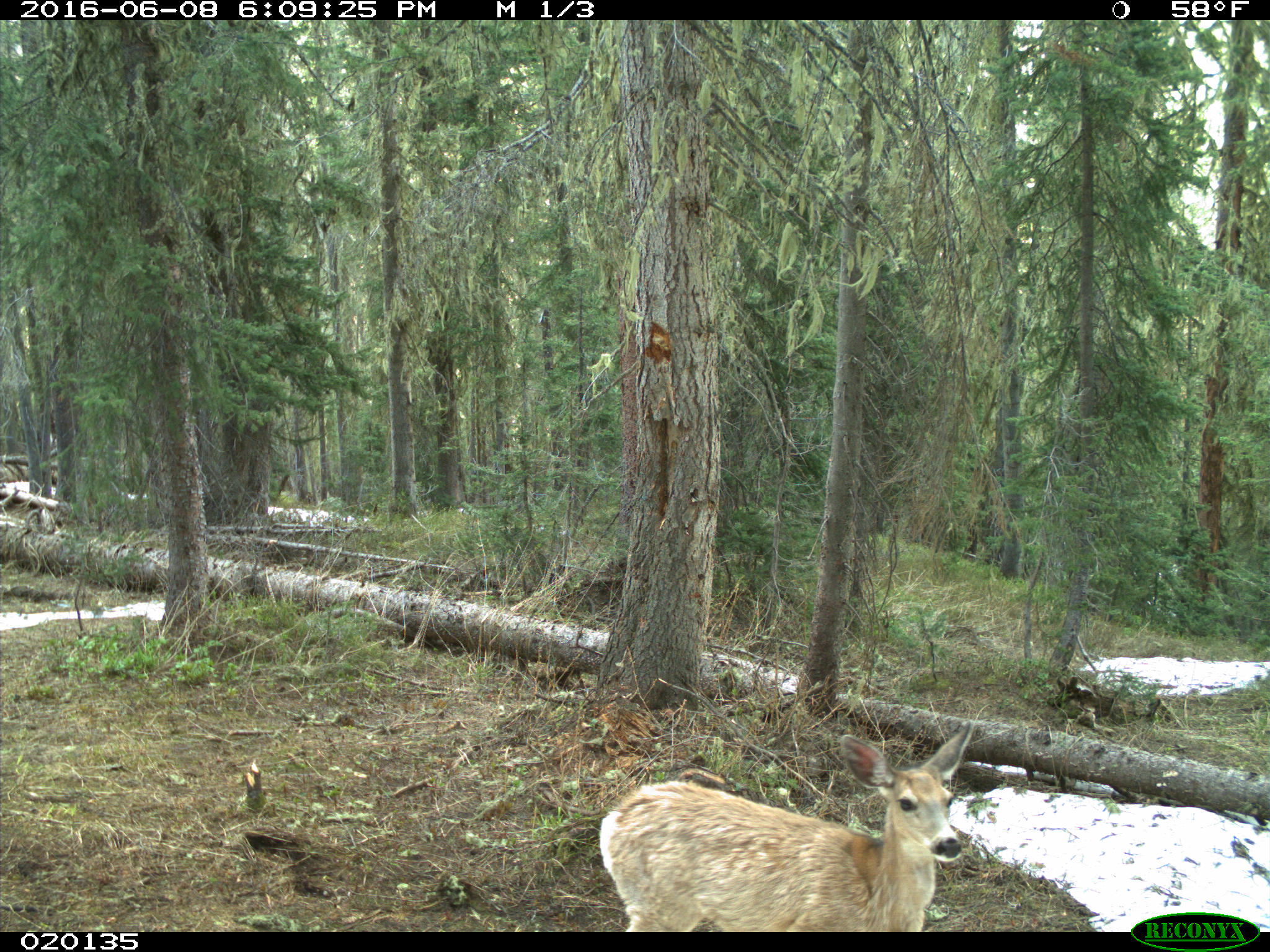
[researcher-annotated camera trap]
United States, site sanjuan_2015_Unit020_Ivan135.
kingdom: Animalia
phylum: Chordata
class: Mammalia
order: Artiodactyla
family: Cervidae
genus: Odocoileus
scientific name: Odocoileus hemionus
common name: mule deer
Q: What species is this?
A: Odocoileus hemionus (mule deer).